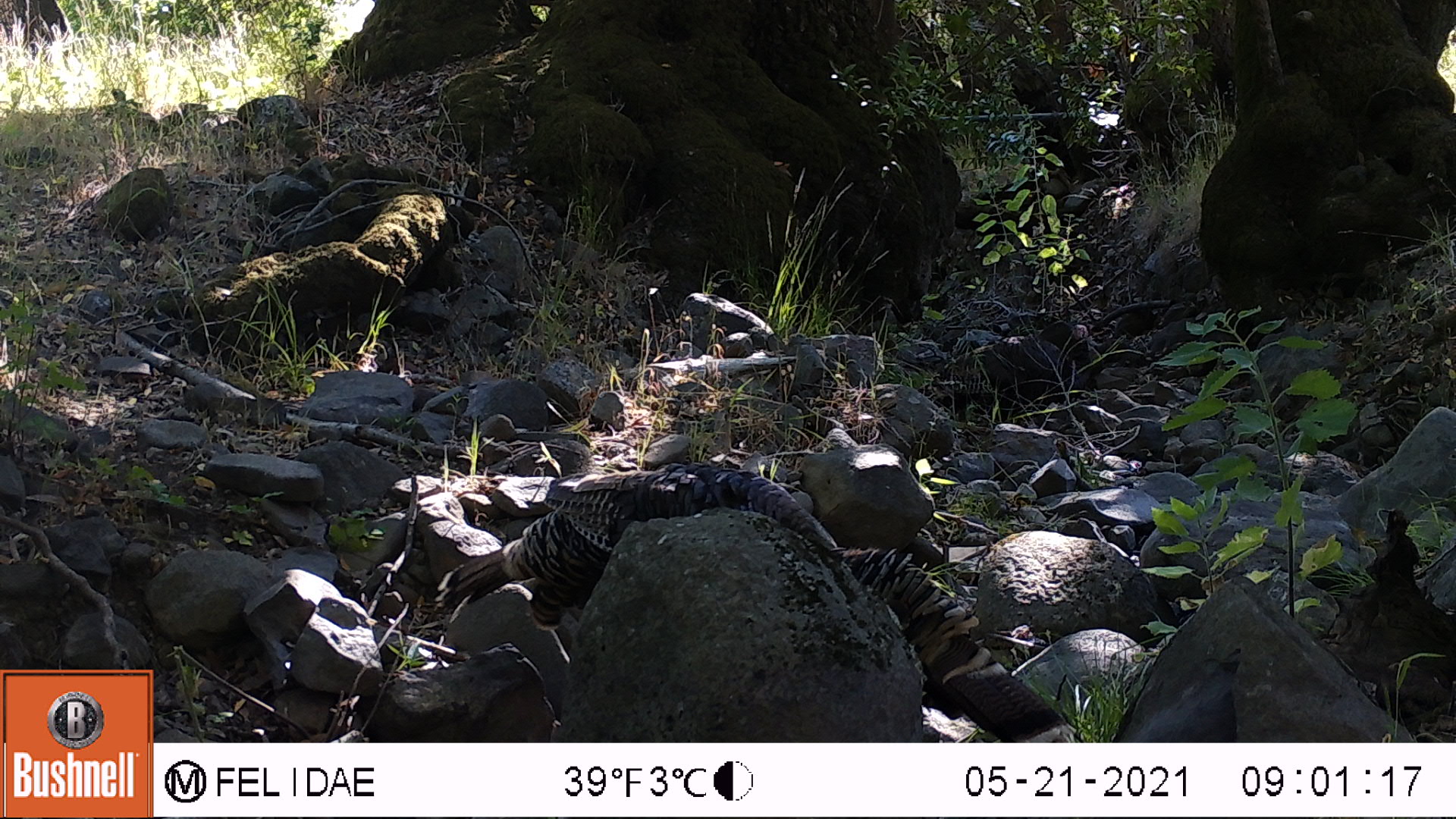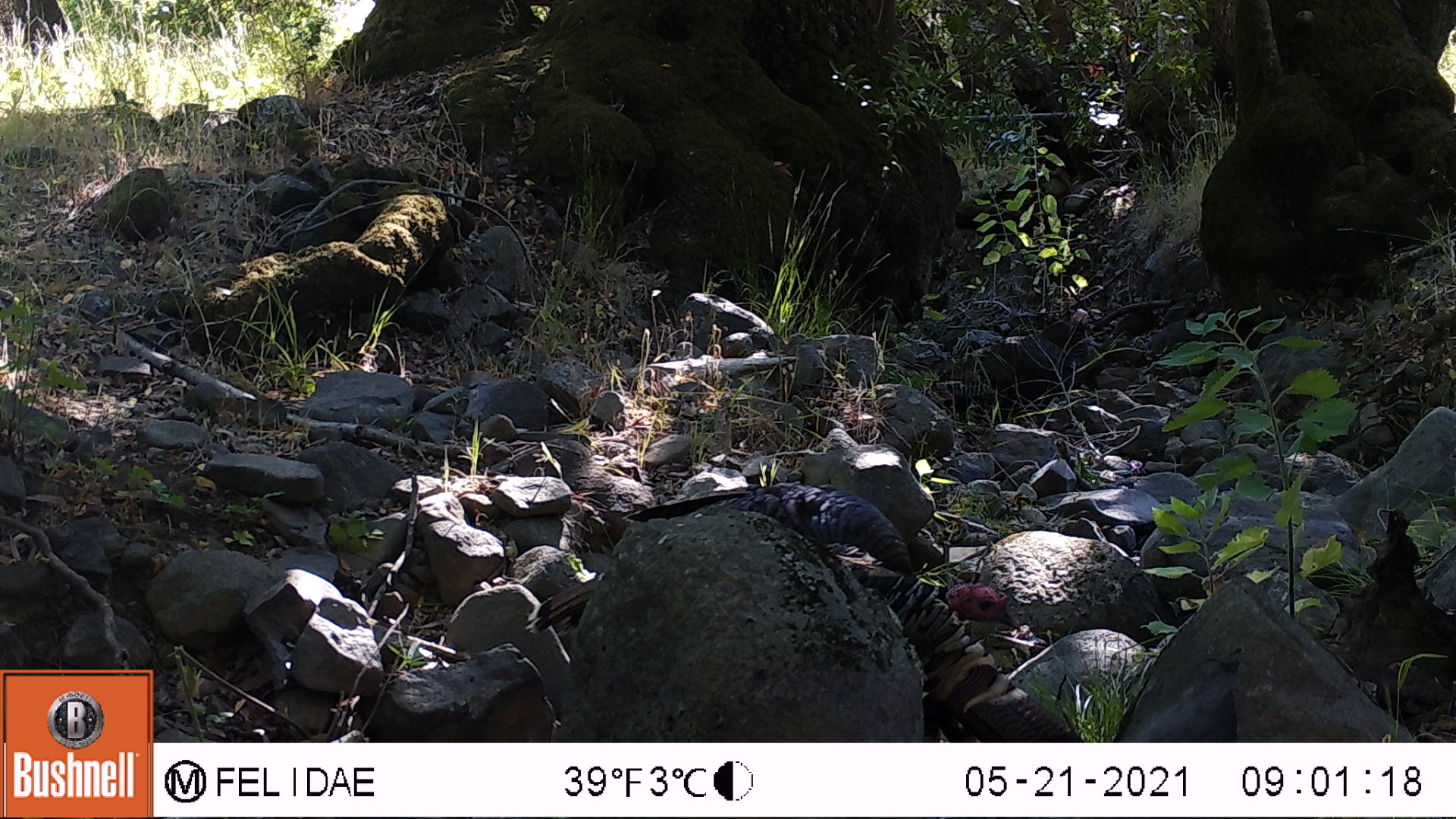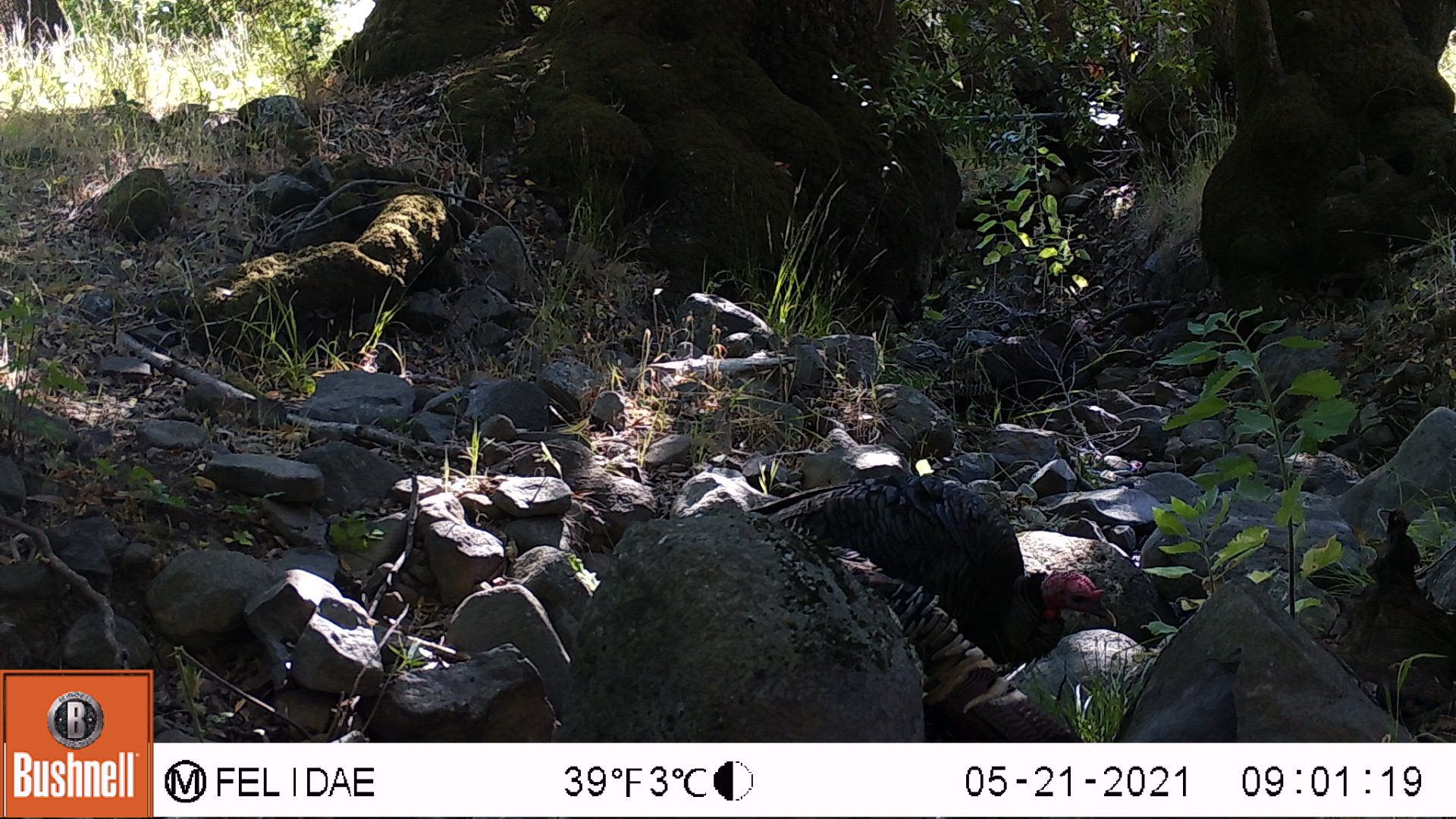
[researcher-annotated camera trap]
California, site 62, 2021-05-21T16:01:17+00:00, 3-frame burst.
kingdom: Animalia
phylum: Chordata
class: Aves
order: Galliformes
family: Phasianidae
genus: Meleagris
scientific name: Meleagris gallopavo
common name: turkey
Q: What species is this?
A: Turkey (Meleagris gallopavo).